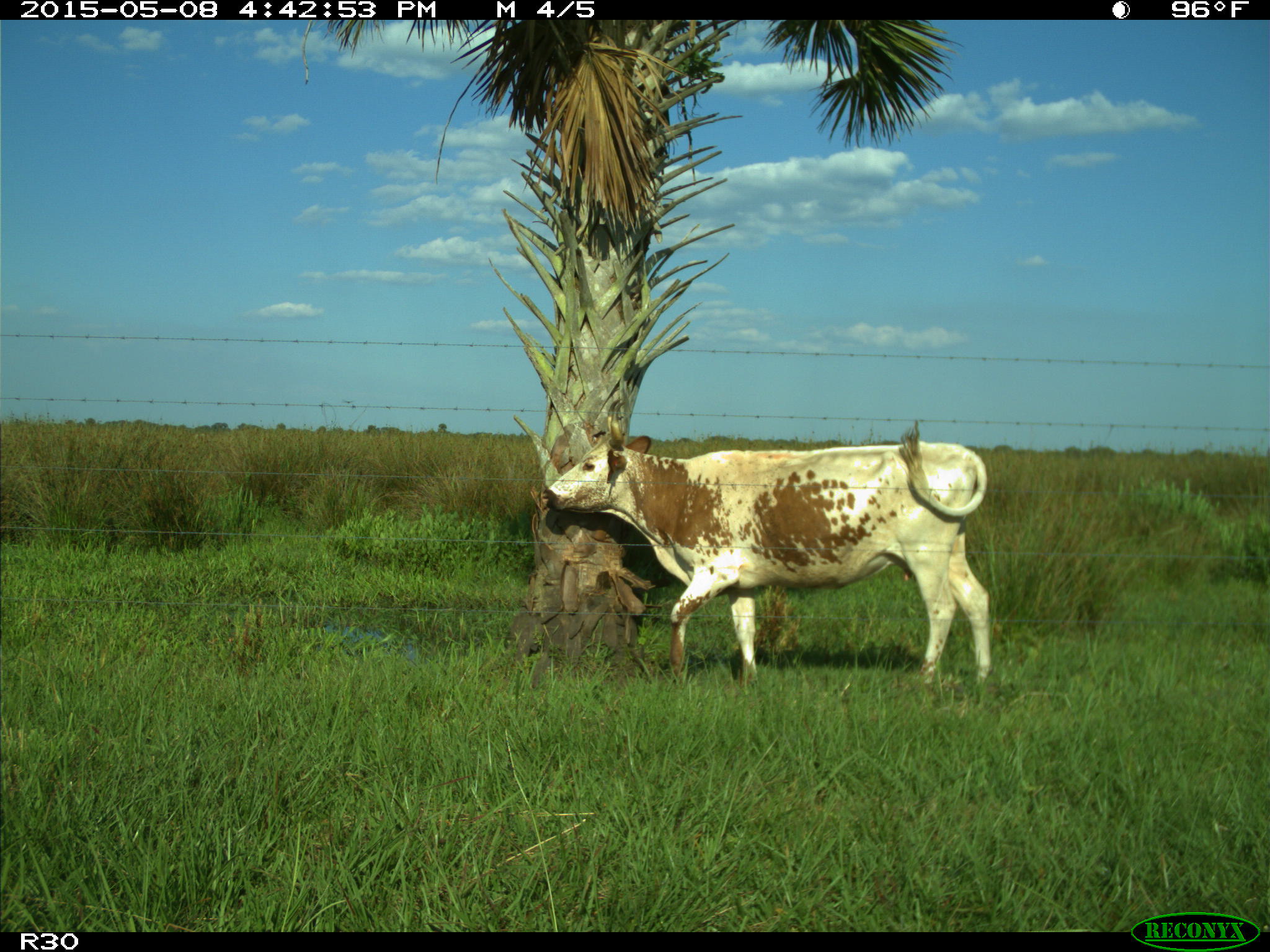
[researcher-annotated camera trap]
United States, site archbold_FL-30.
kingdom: Animalia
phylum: Chordata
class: Mammalia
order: Artiodactyla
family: Bovidae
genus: Bos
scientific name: Bos taurus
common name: domestic cow